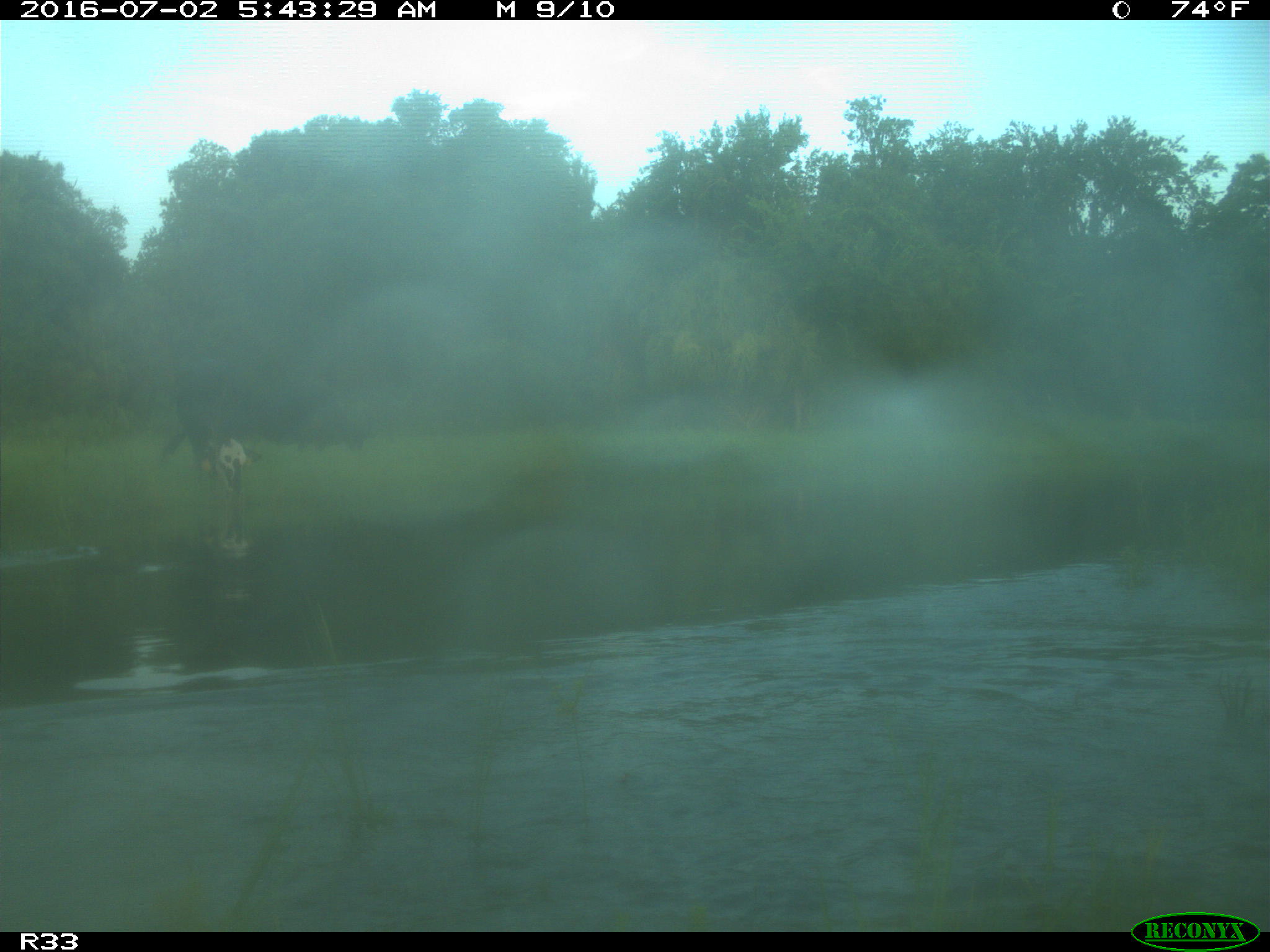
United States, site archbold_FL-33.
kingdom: Animalia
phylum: Chordata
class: Mammalia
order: Artiodactyla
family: Bovidae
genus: Bos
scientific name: Bos taurus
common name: domestic cow